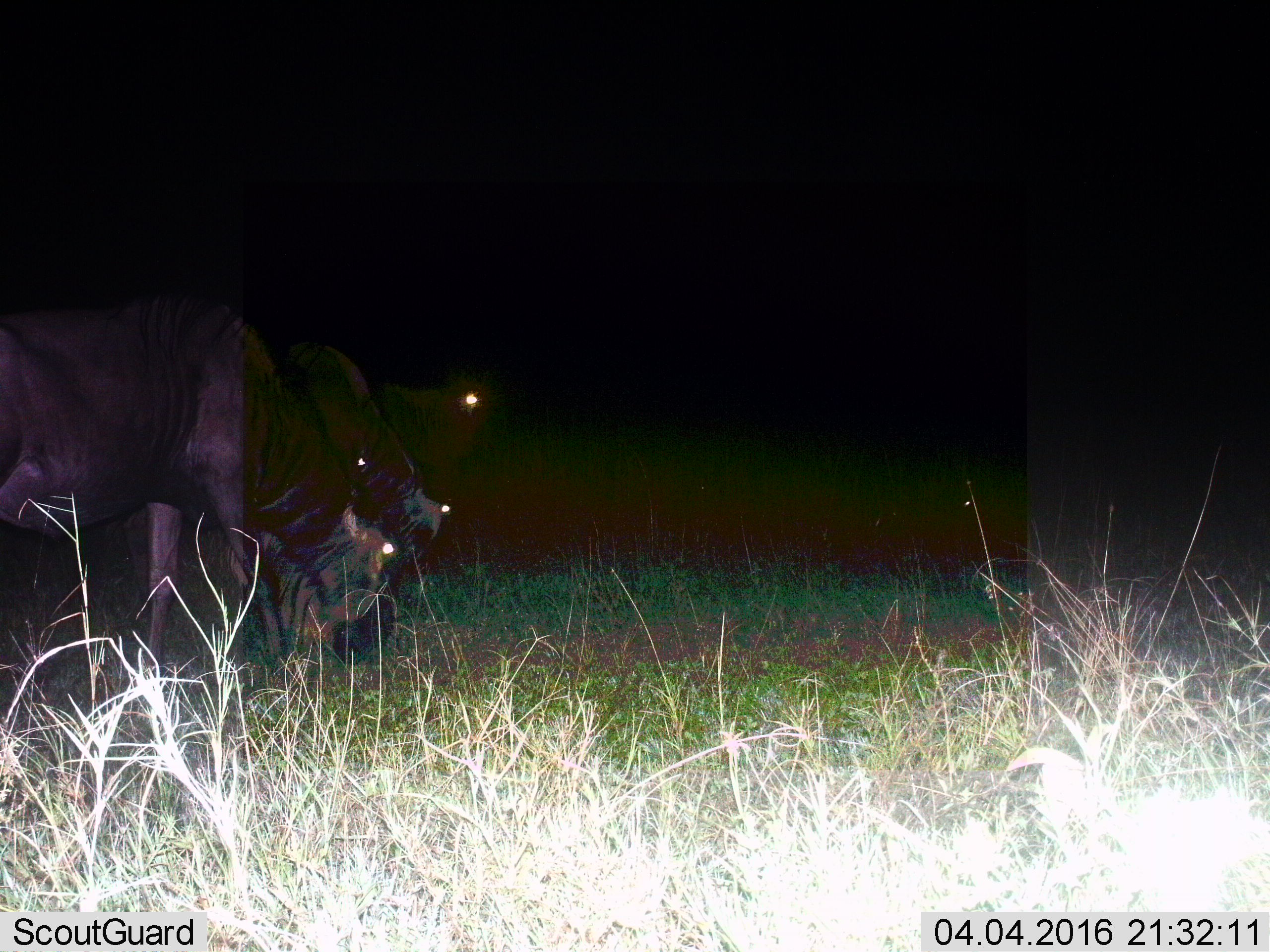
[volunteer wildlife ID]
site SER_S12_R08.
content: unidentified animal